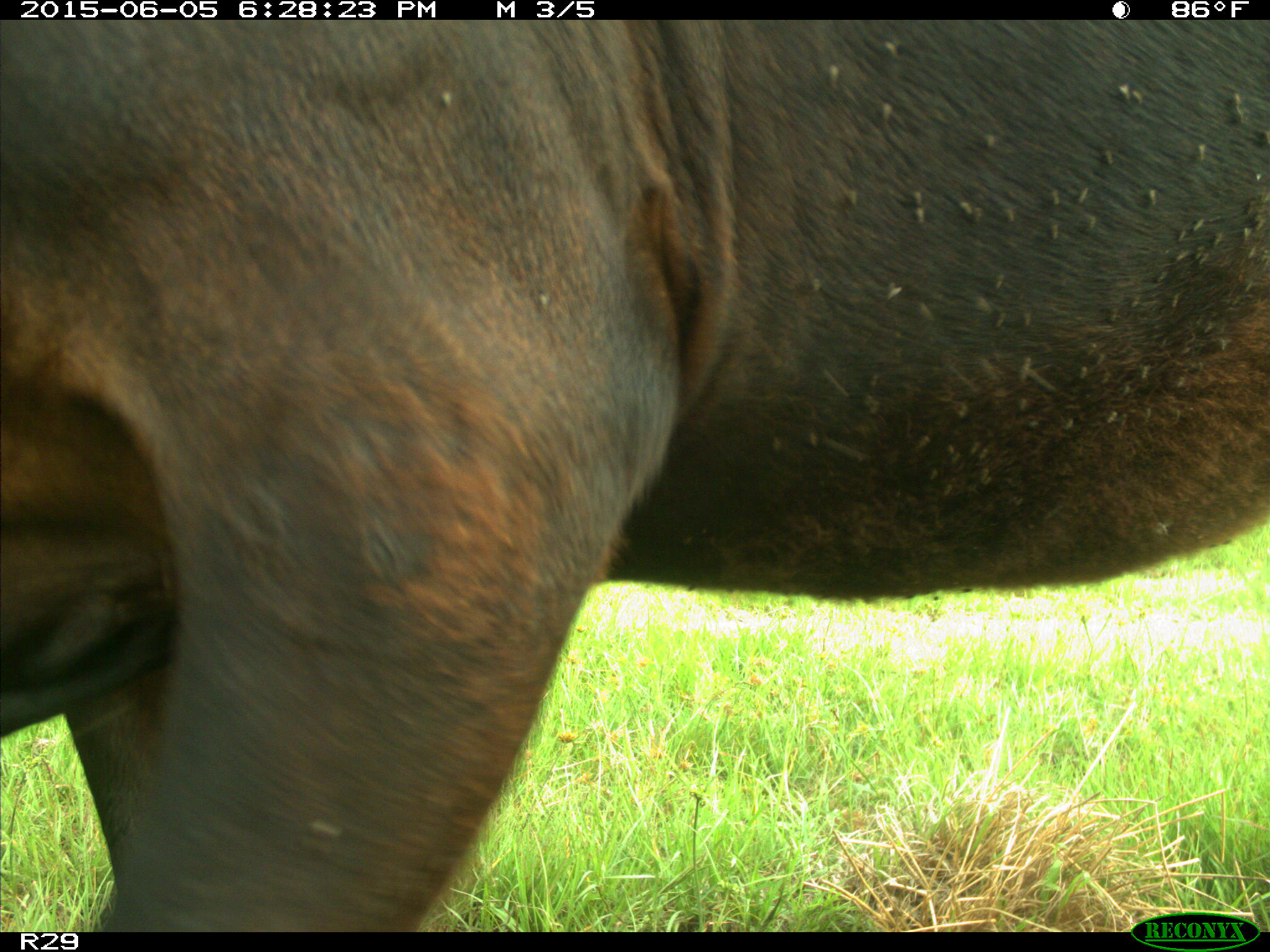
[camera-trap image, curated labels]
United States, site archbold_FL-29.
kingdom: Animalia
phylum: Chordata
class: Mammalia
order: Artiodactyla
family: Bovidae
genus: Bos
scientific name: Bos taurus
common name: domestic cow